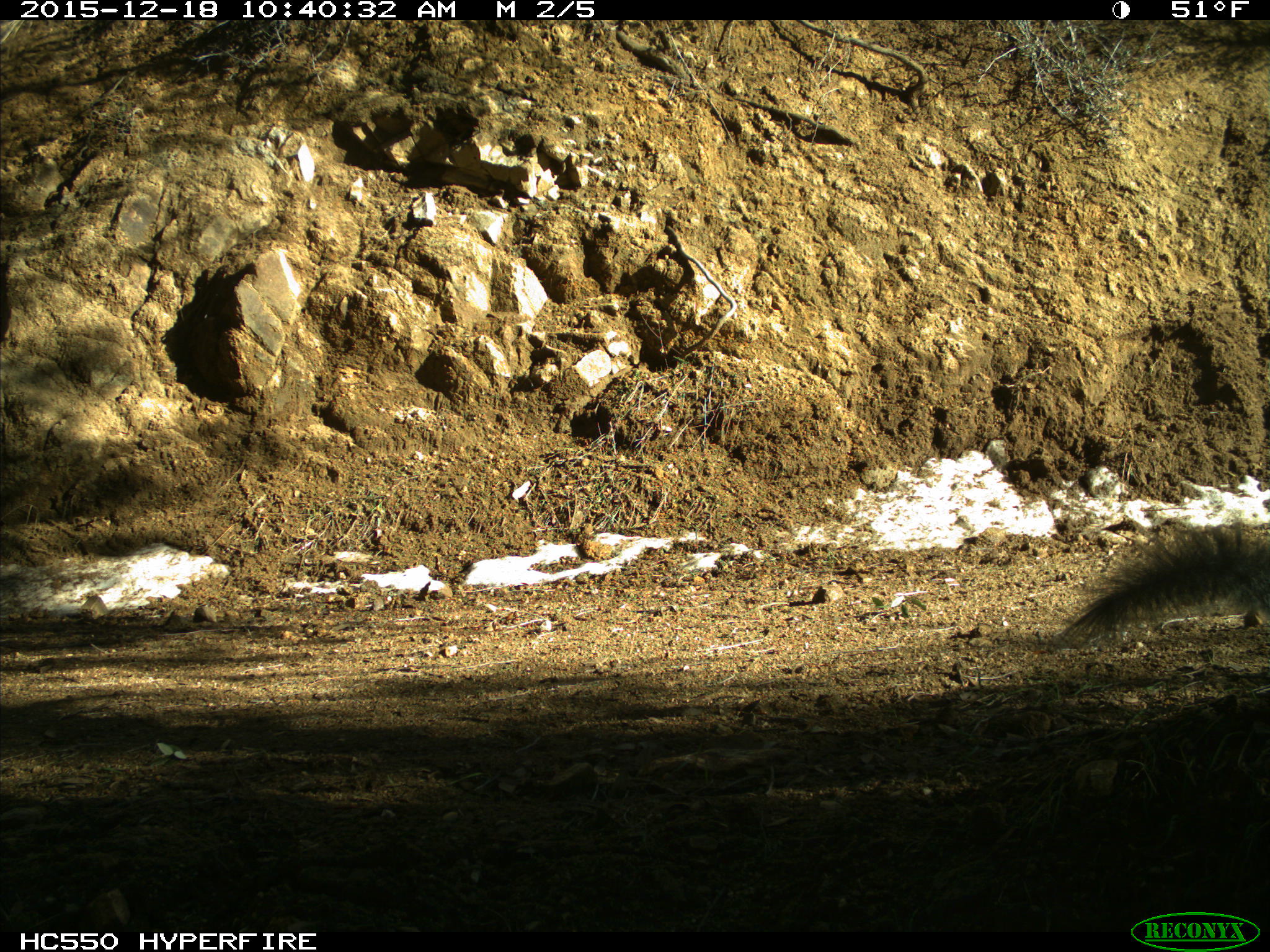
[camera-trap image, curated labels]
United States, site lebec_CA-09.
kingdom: Animalia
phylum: Chordata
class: Mammalia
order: Rodentia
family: Sciuridae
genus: Sciurus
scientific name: Sciurus carolinensis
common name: eastern gray squirrel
Sciurus carolinensis (eastern gray squirrel).